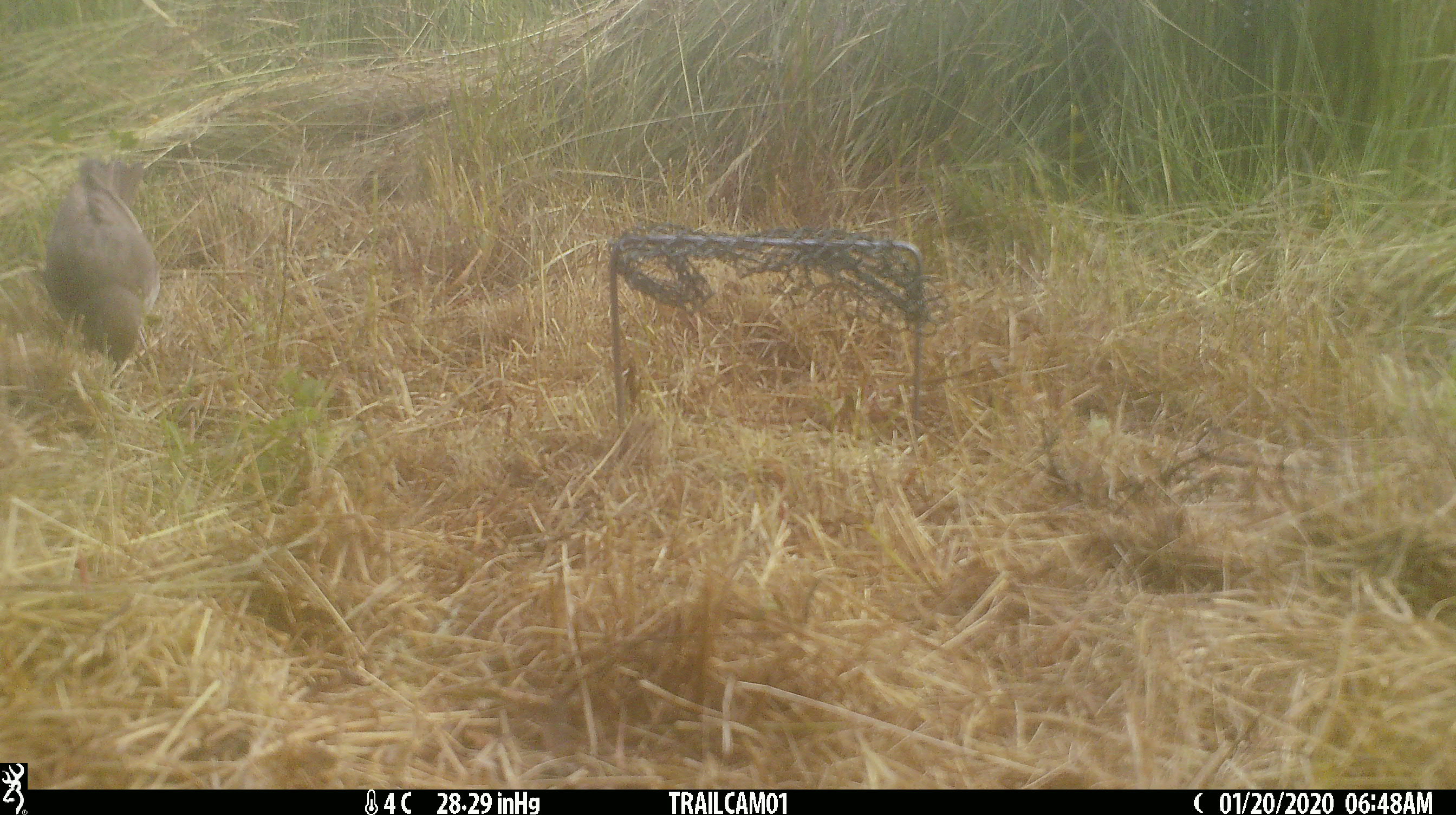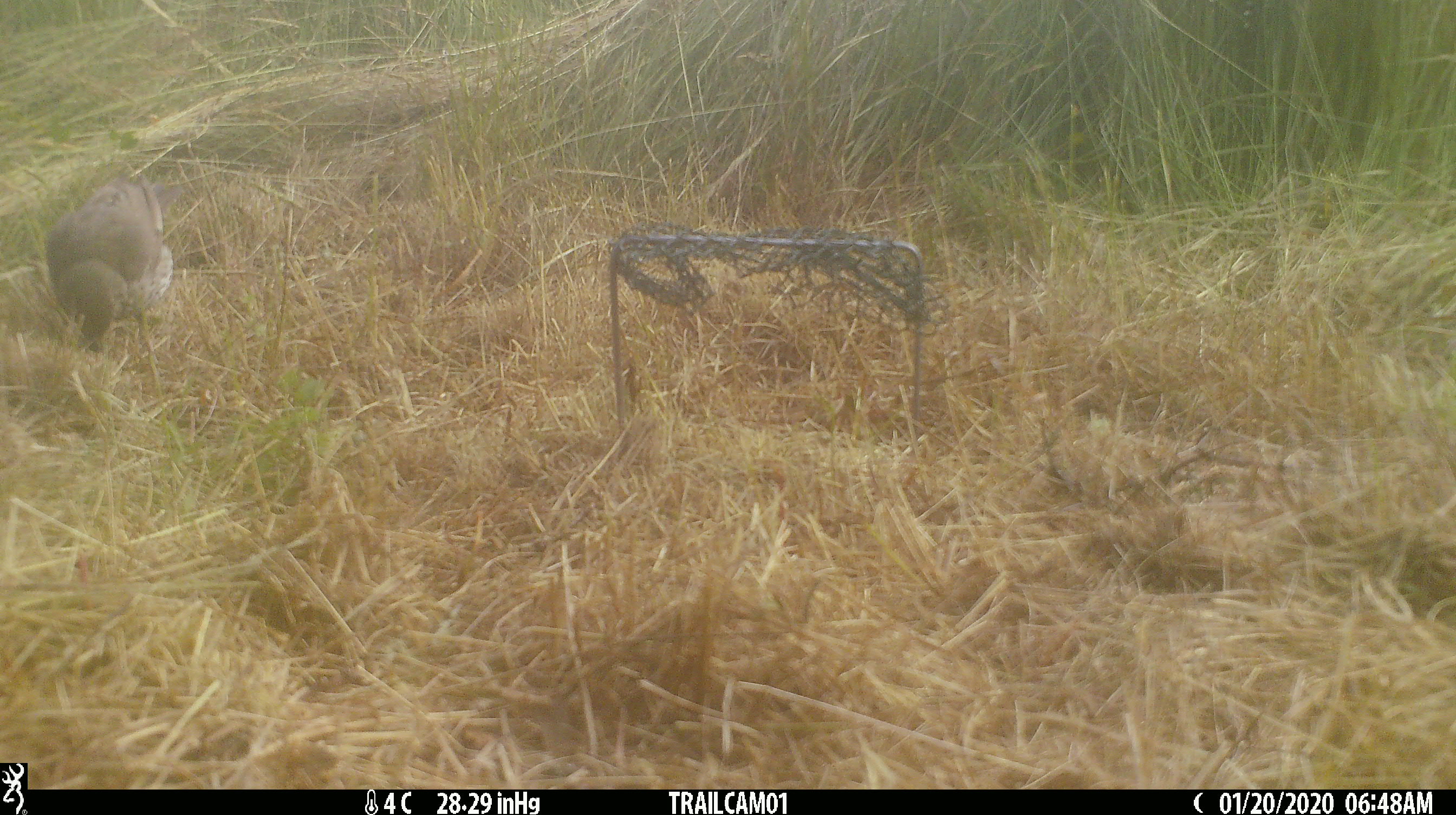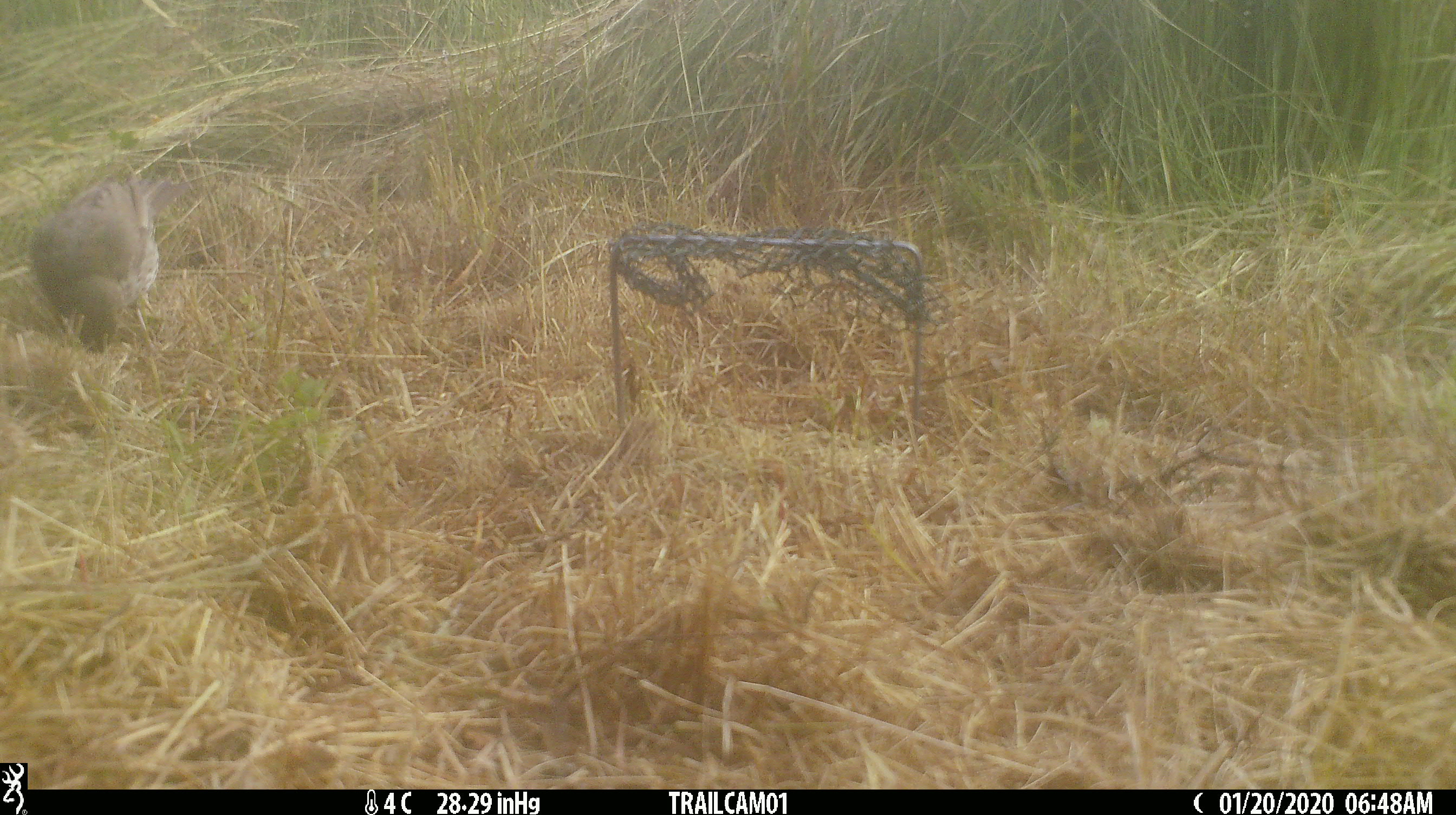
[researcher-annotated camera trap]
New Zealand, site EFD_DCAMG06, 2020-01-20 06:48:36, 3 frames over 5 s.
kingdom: Animalia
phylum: Chordata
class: Aves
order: Passeriformes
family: Turdidae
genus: Turdus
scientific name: Turdus philomelos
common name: song thrush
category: thrush